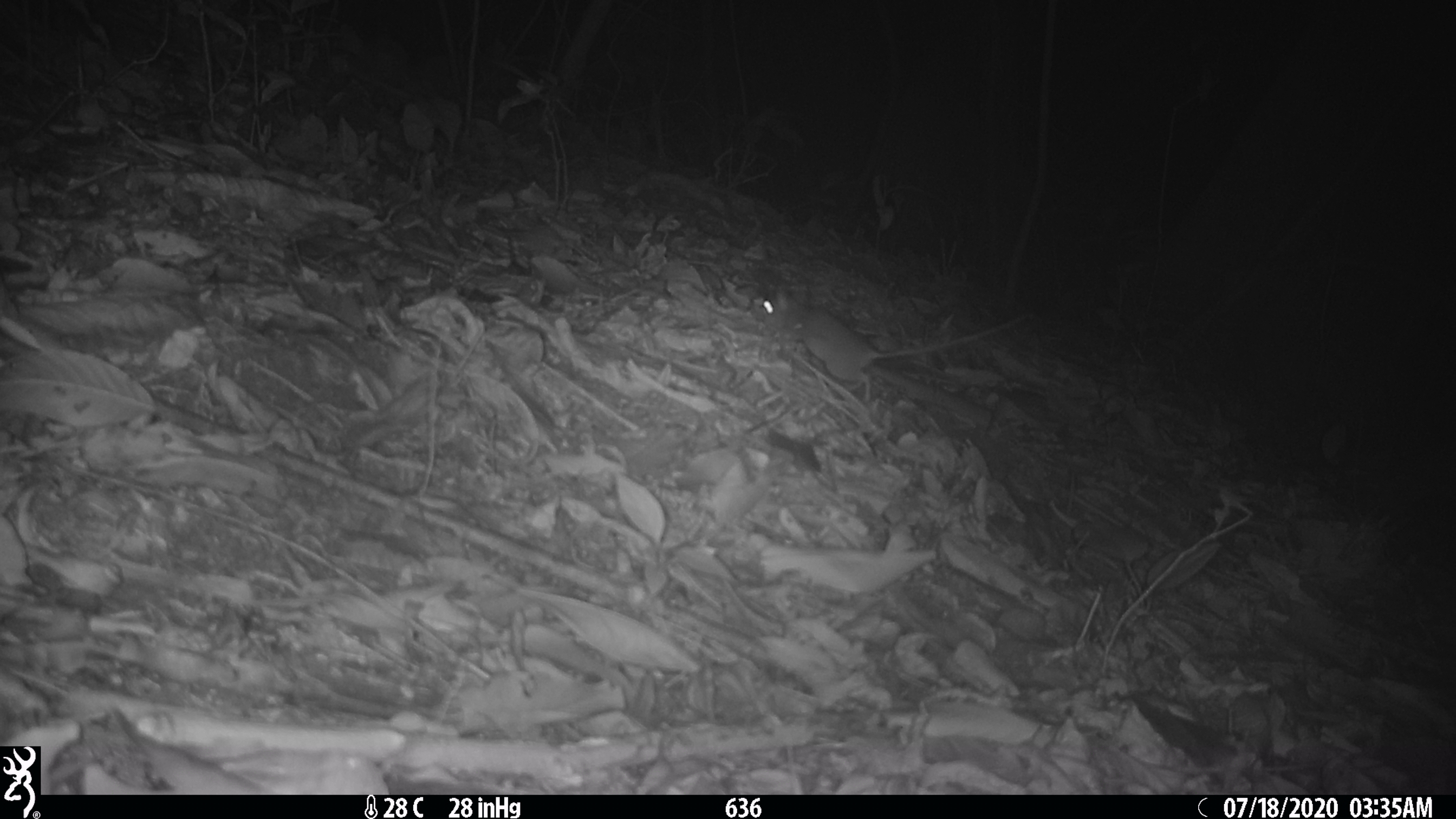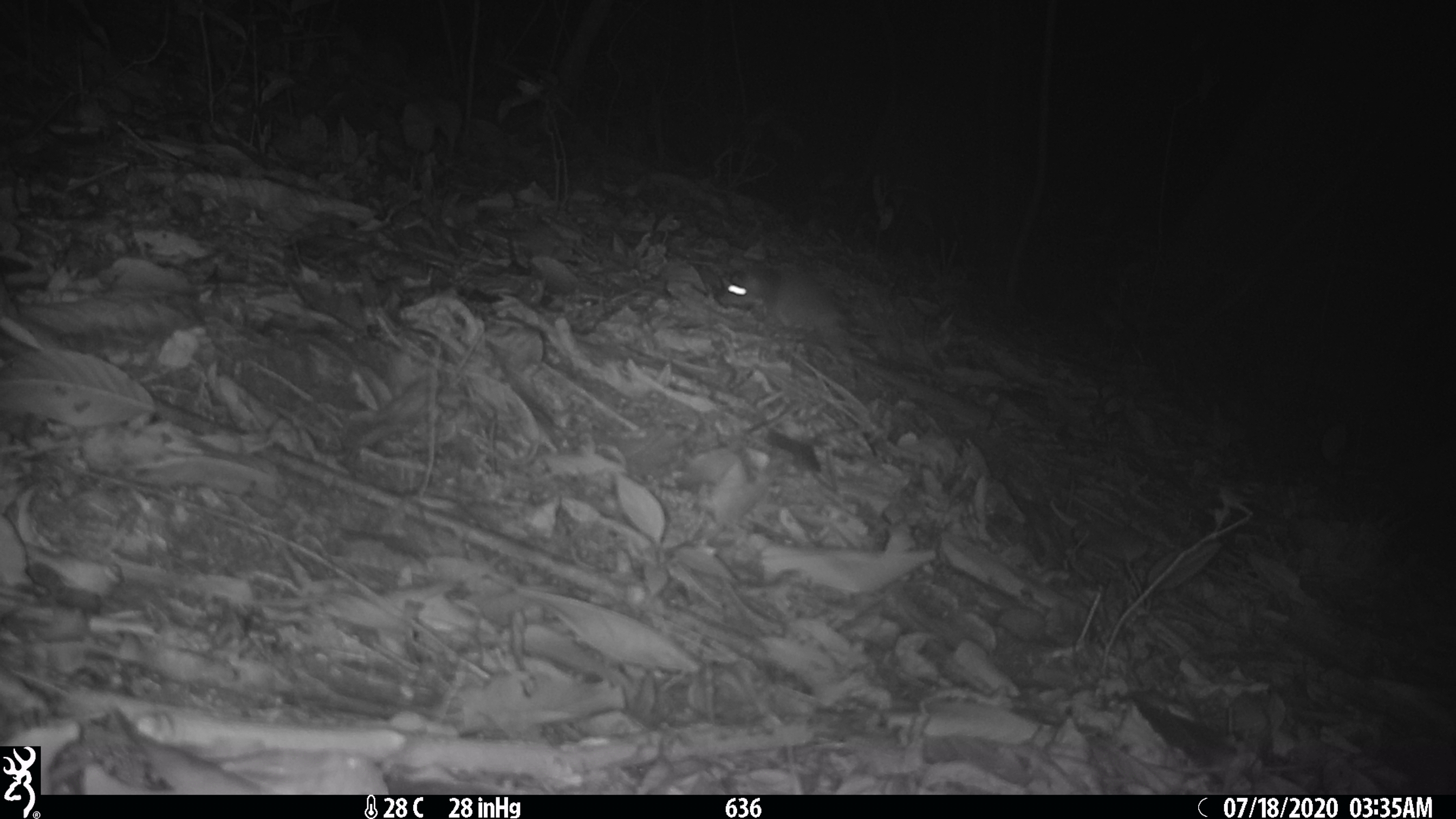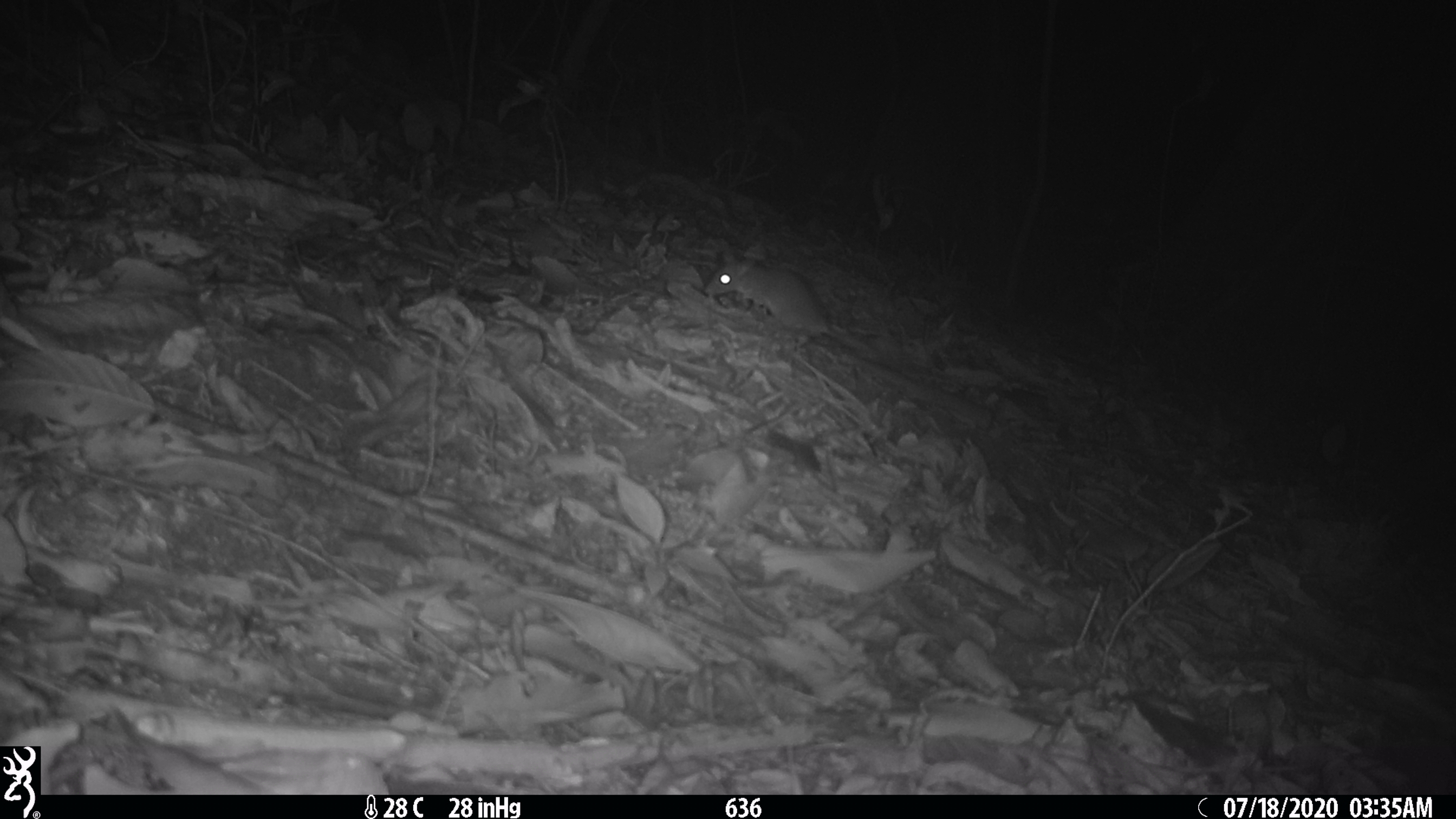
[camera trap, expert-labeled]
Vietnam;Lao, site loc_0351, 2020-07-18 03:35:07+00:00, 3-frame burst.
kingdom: Animalia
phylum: Chordata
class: Mammalia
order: Rodentia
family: Muridae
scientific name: Muridae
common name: old-world mice and rats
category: unidentified murid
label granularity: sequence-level